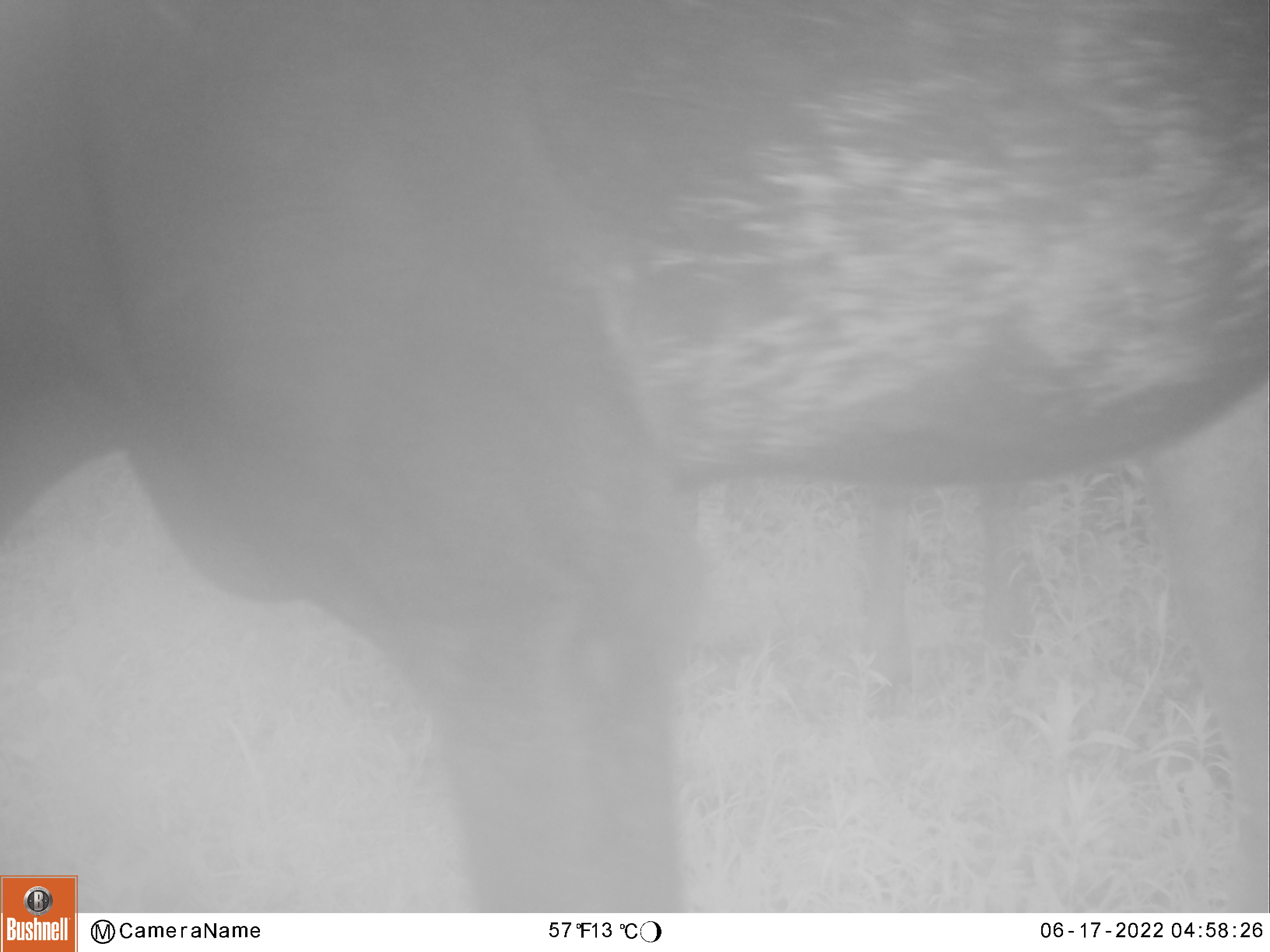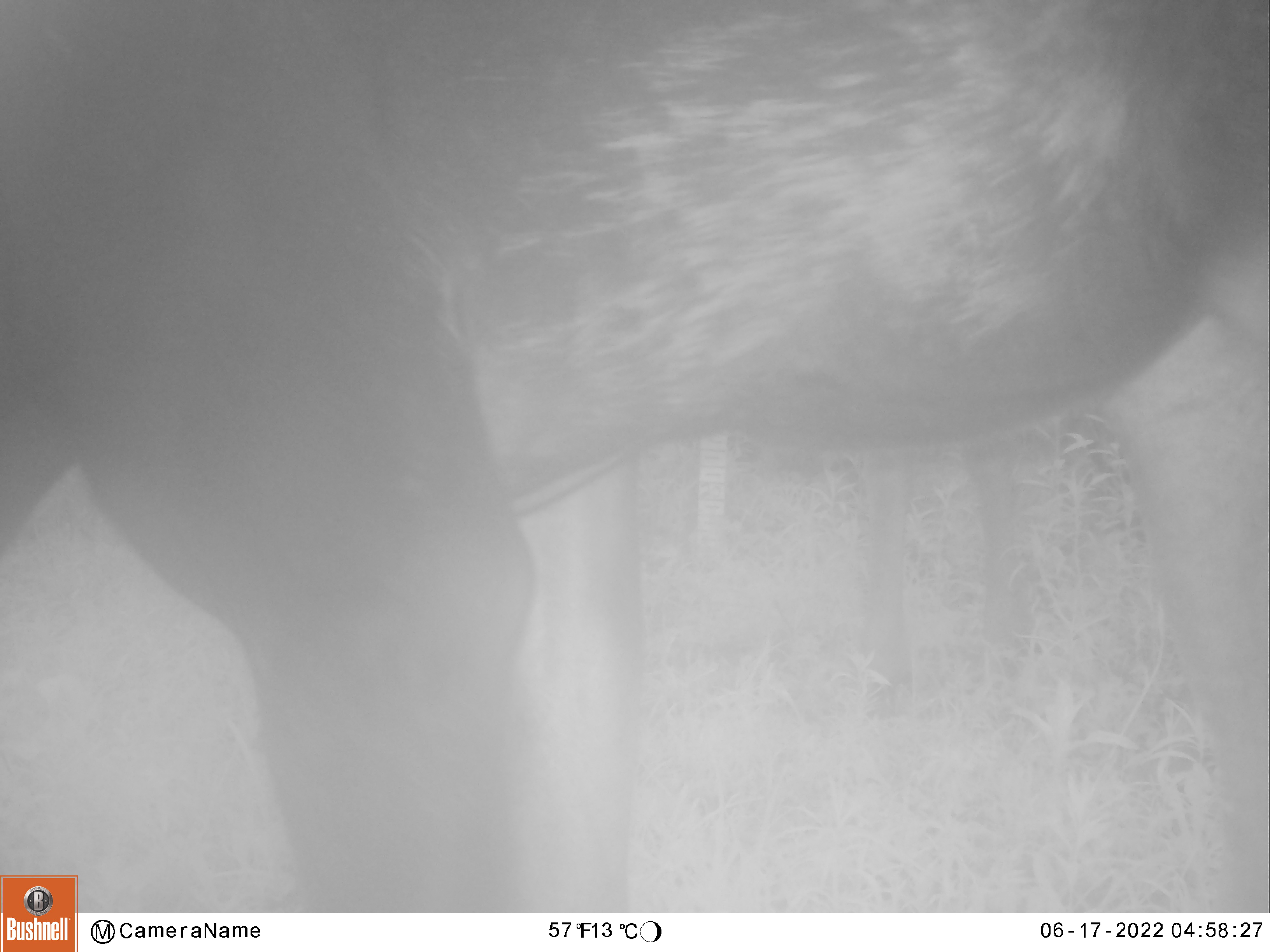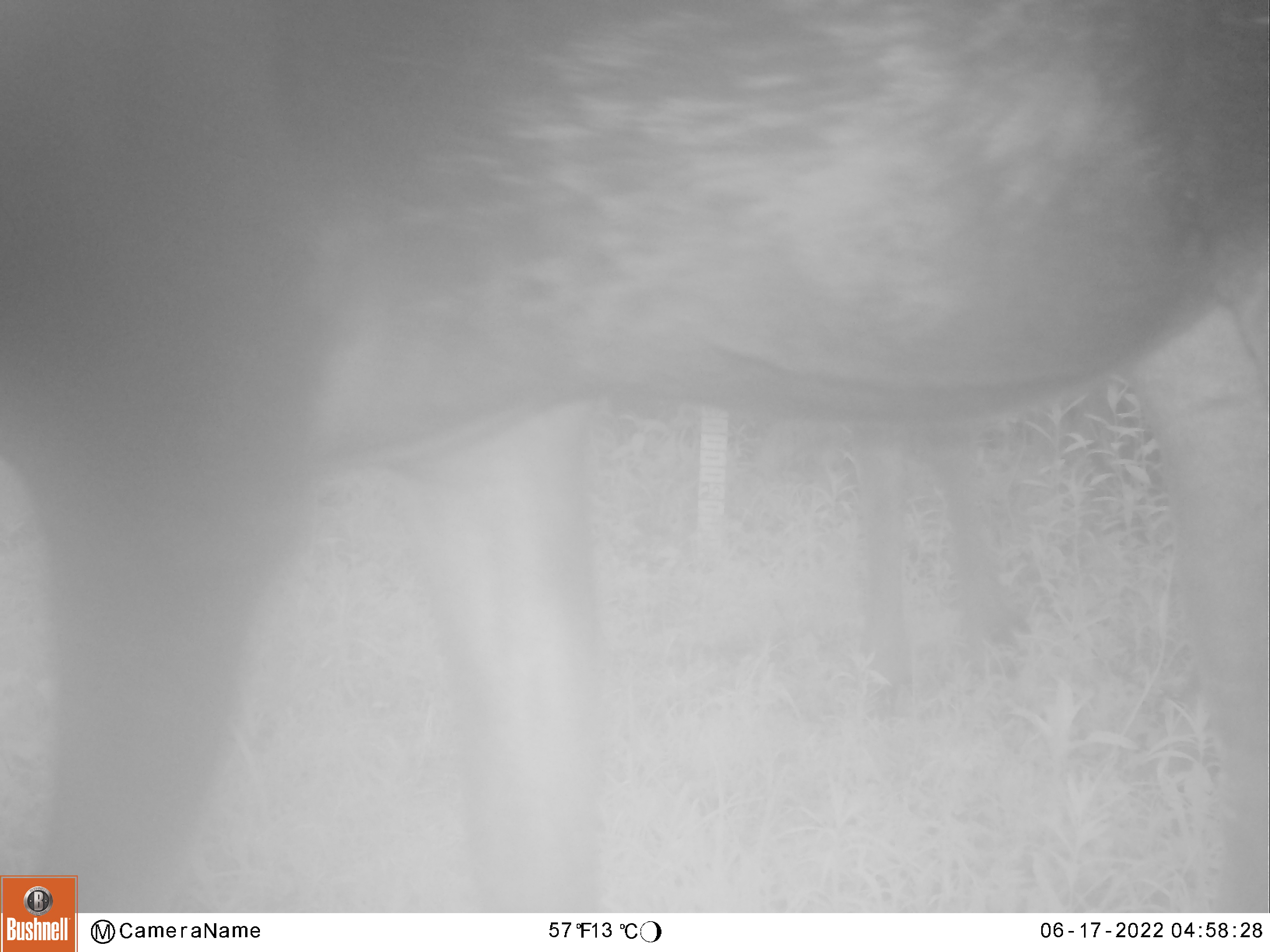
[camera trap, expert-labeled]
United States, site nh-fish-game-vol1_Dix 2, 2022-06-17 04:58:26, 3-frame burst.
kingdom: Animalia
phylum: Chordata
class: Mammalia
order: Artiodactyla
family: Cervidae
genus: Alces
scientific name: Alces alces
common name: moose